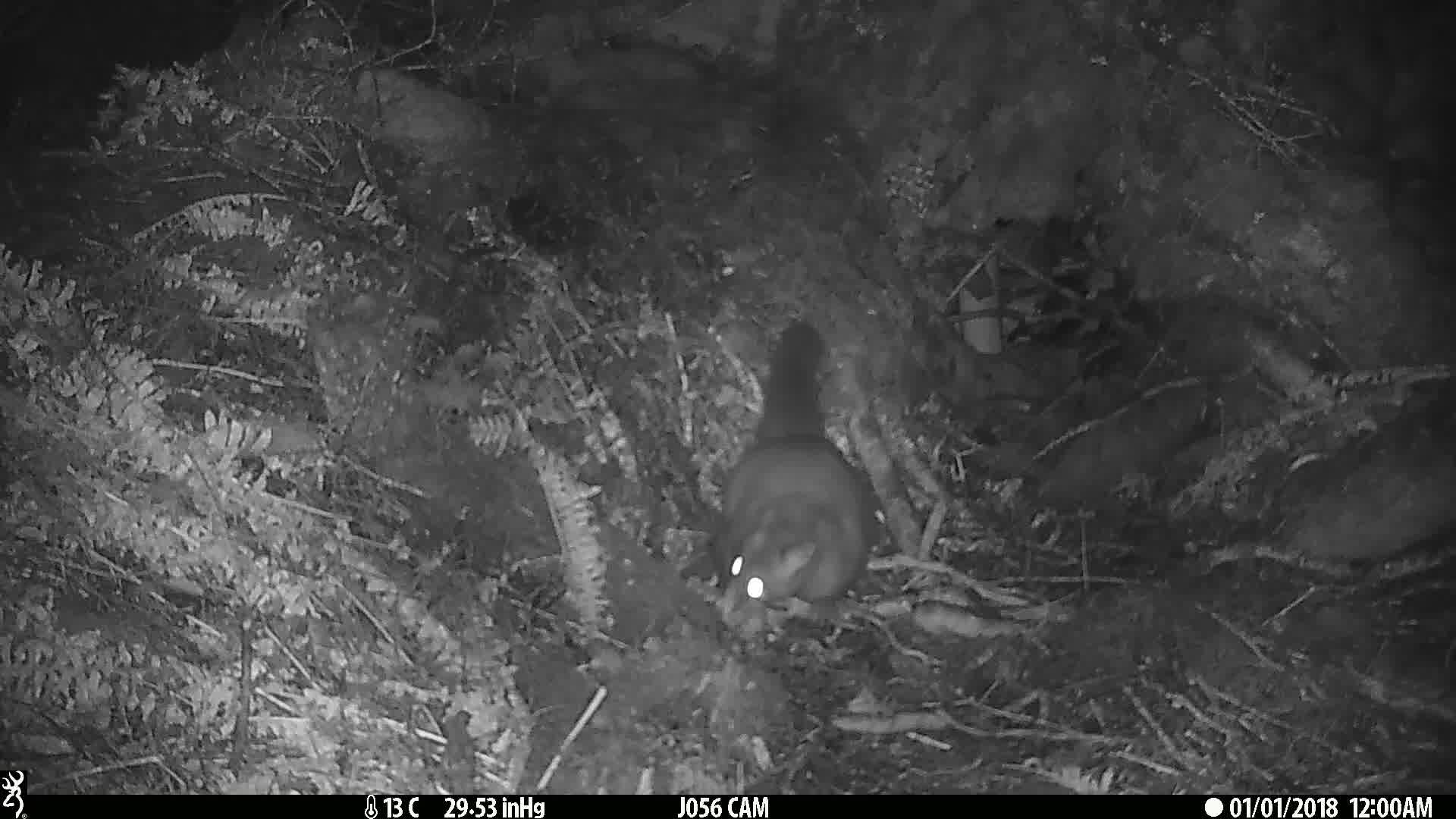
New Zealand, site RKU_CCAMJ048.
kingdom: Animalia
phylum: Chordata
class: Mammalia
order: Diprotodontia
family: Phalangeridae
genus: Trichosurus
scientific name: Trichosurus vulpecula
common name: common brushtail possum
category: possum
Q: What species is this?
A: Possum (common brushtail possum) (Trichosurus vulpecula).